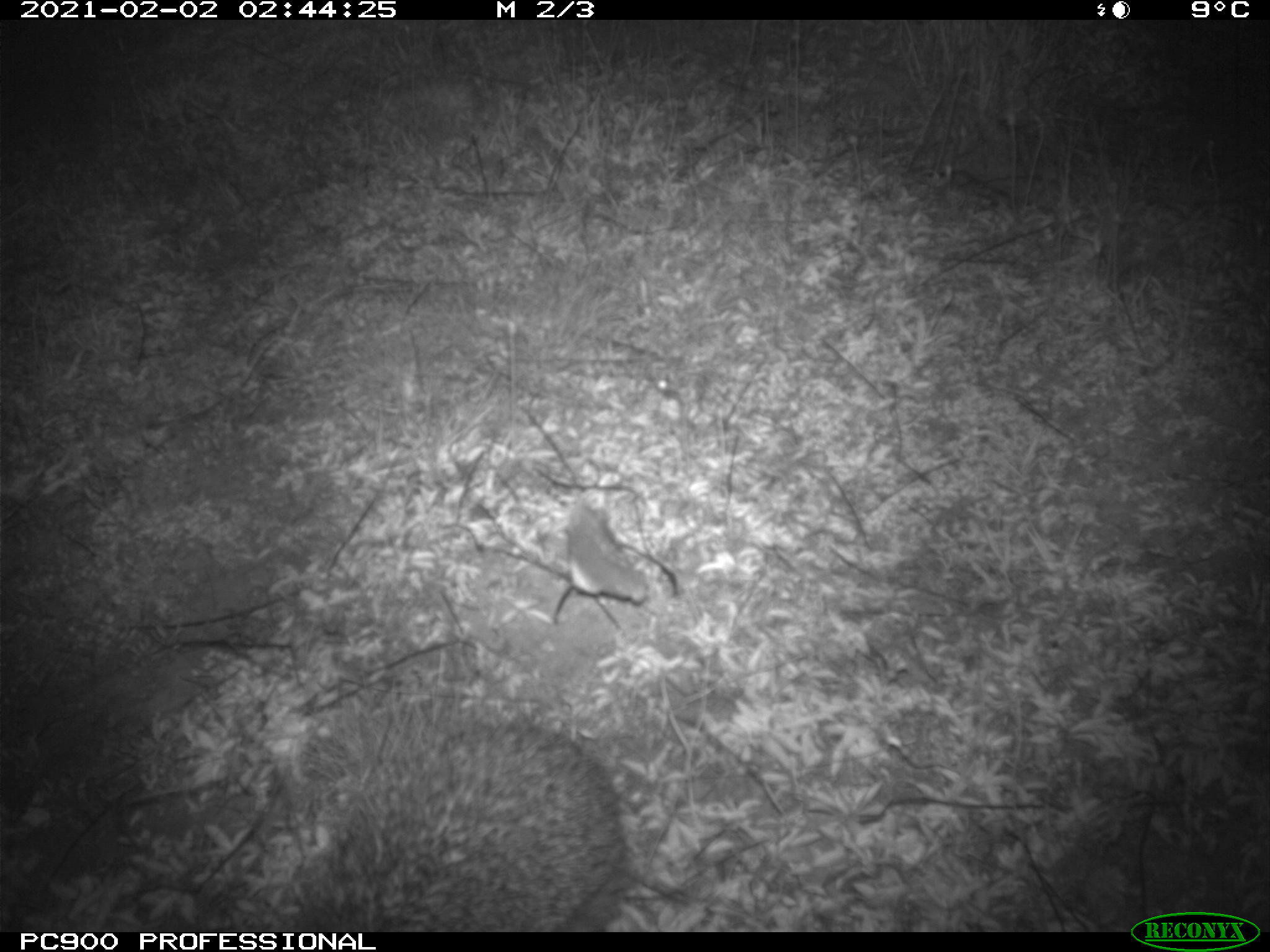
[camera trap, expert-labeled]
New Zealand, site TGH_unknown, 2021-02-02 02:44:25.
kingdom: Animalia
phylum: Chordata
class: Mammalia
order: Eulipotyphla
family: Erinaceidae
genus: Erinaceus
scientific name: Erinaceus europaeus europaeus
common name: european hedgehog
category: hedgehog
Hedgehog (european hedgehog) (Erinaceus europaeus europaeus).